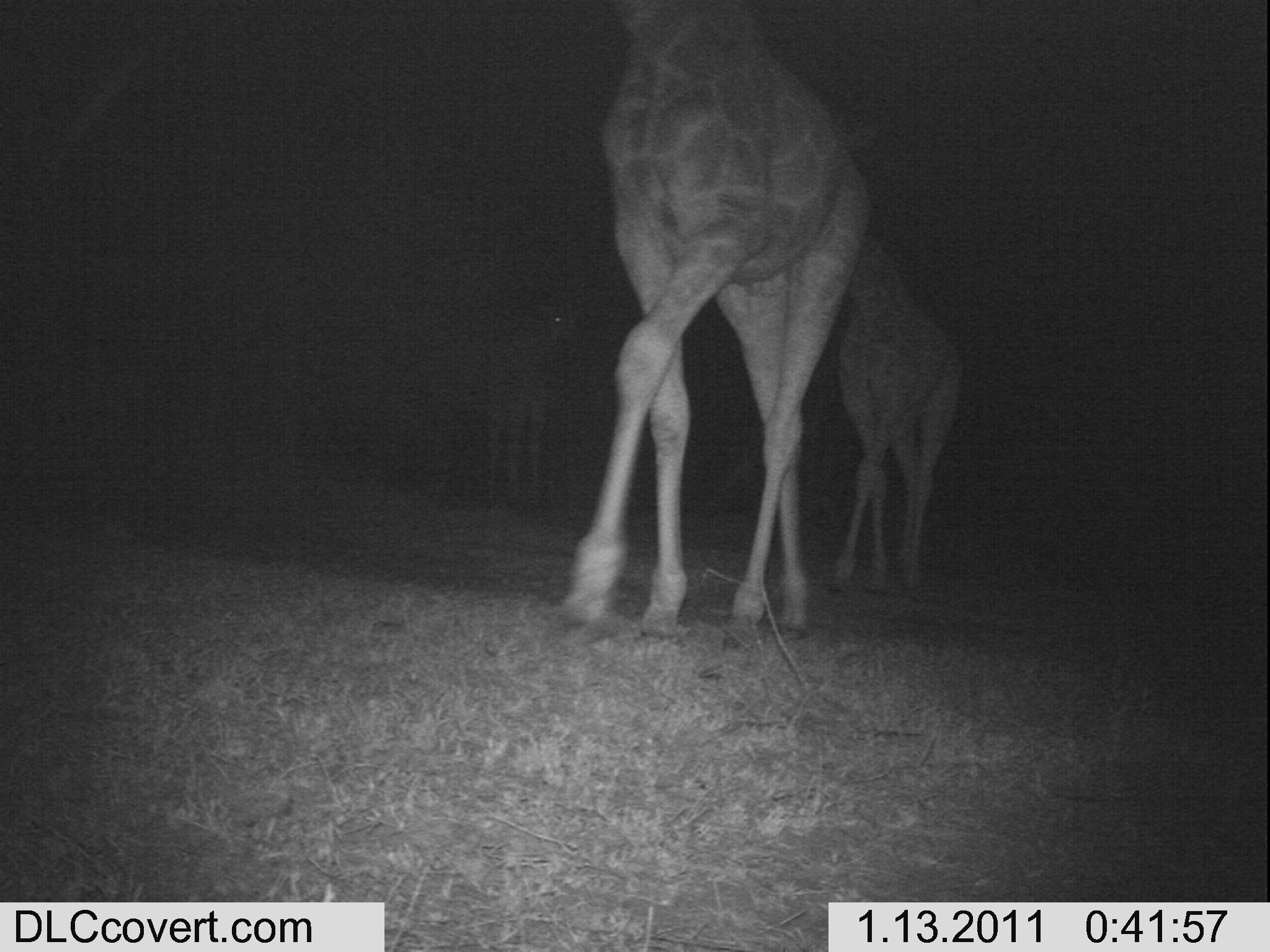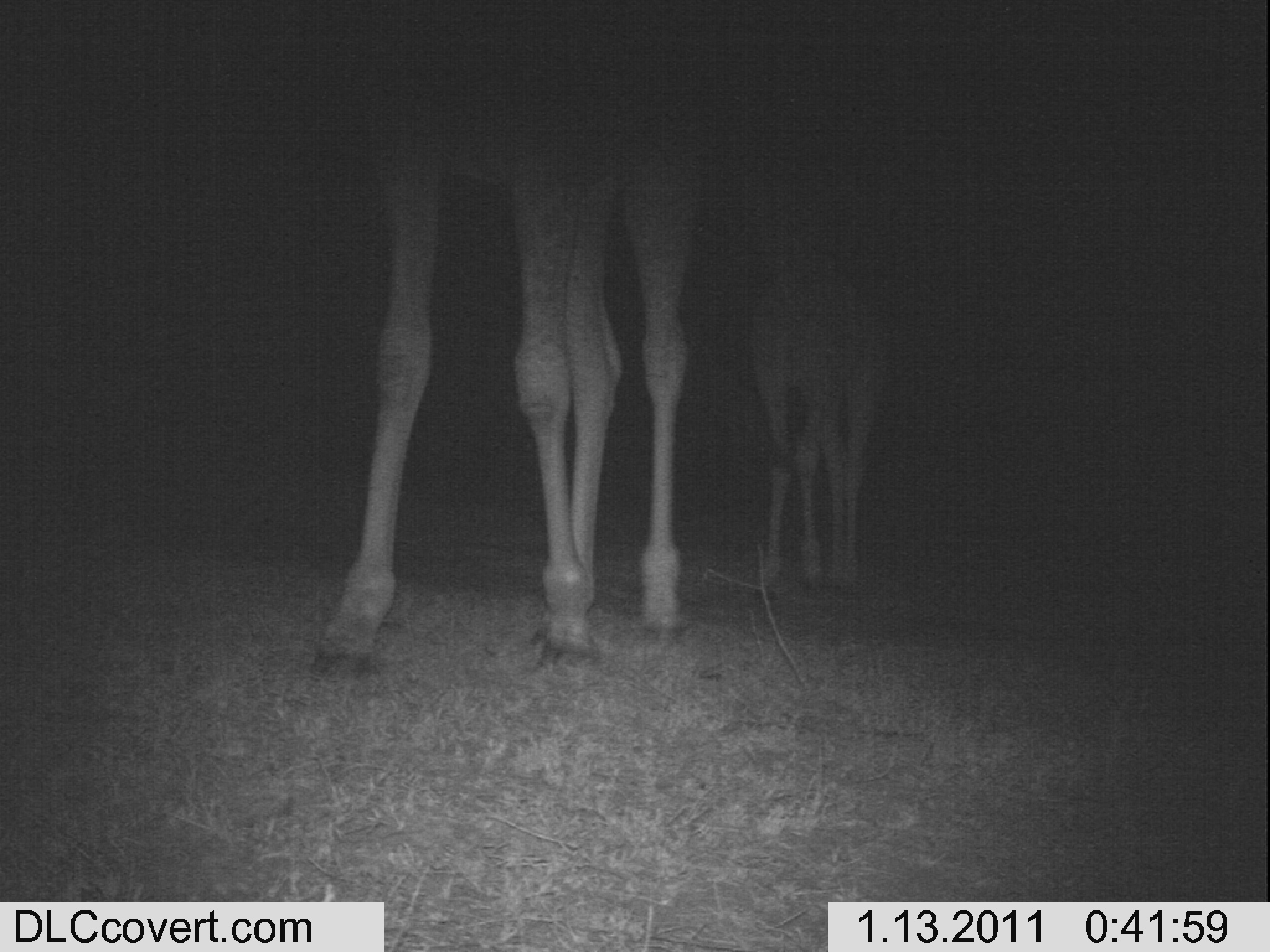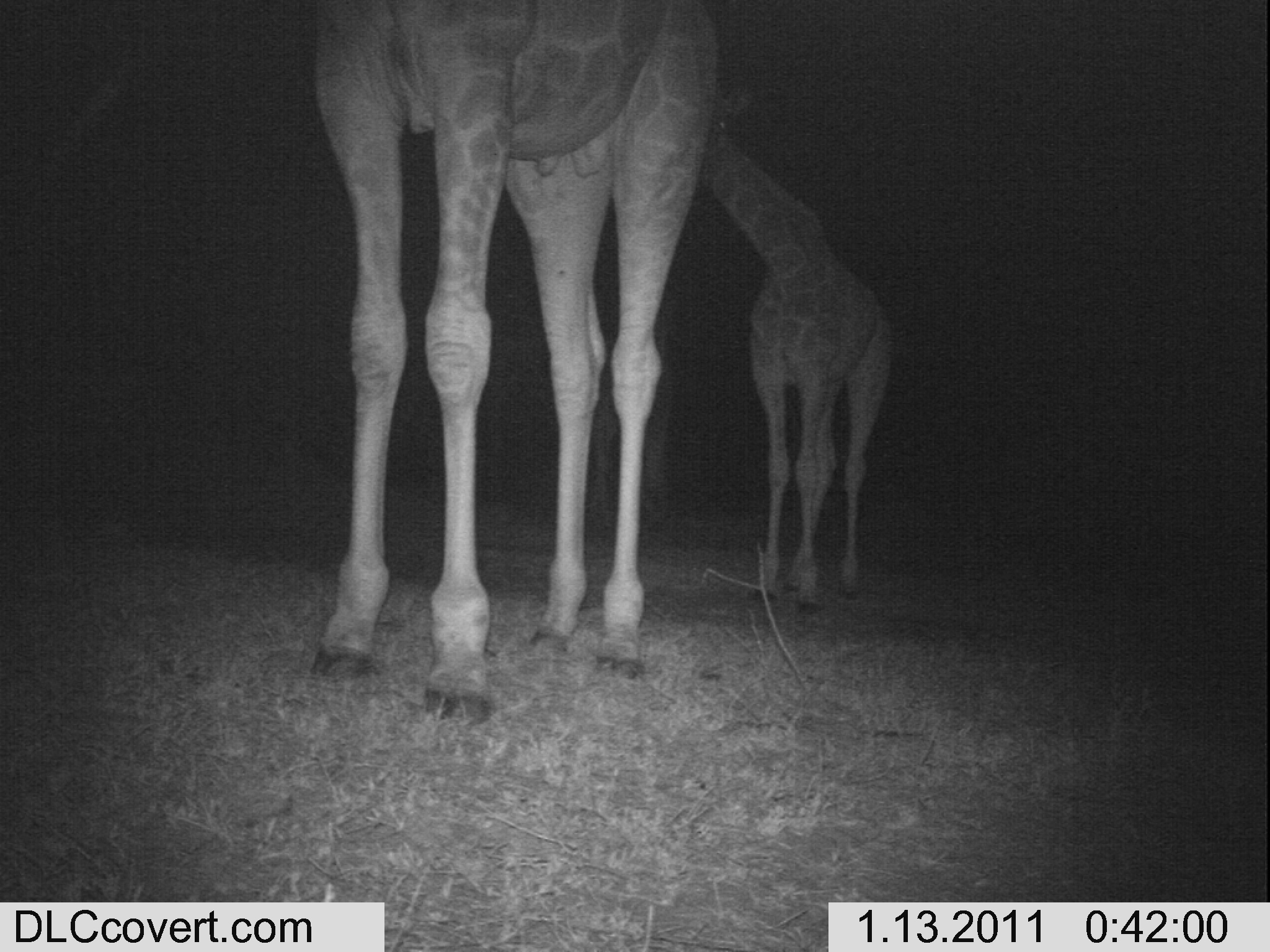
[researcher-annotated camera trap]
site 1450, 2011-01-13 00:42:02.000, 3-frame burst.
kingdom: Animalia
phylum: Chordata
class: Mammalia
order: Artiodactyla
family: Bovidae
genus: Madoqua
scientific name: Madoqua guentheri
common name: günther's dik-dik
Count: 3.